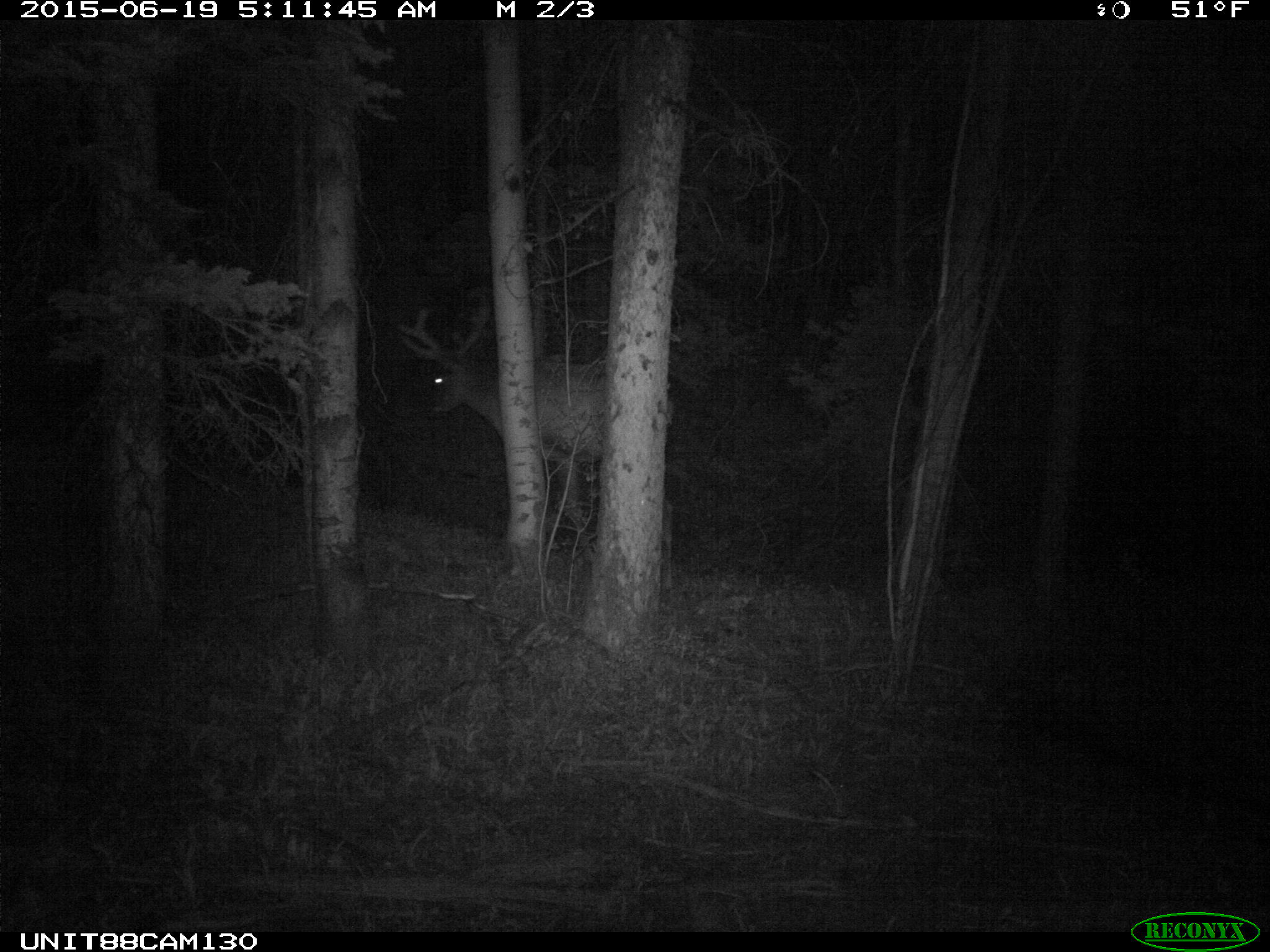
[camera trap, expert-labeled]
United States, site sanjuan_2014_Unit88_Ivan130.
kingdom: Animalia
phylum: Chordata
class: Mammalia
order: Artiodactyla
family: Cervidae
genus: Cervus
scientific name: Cervus elaphus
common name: red deer